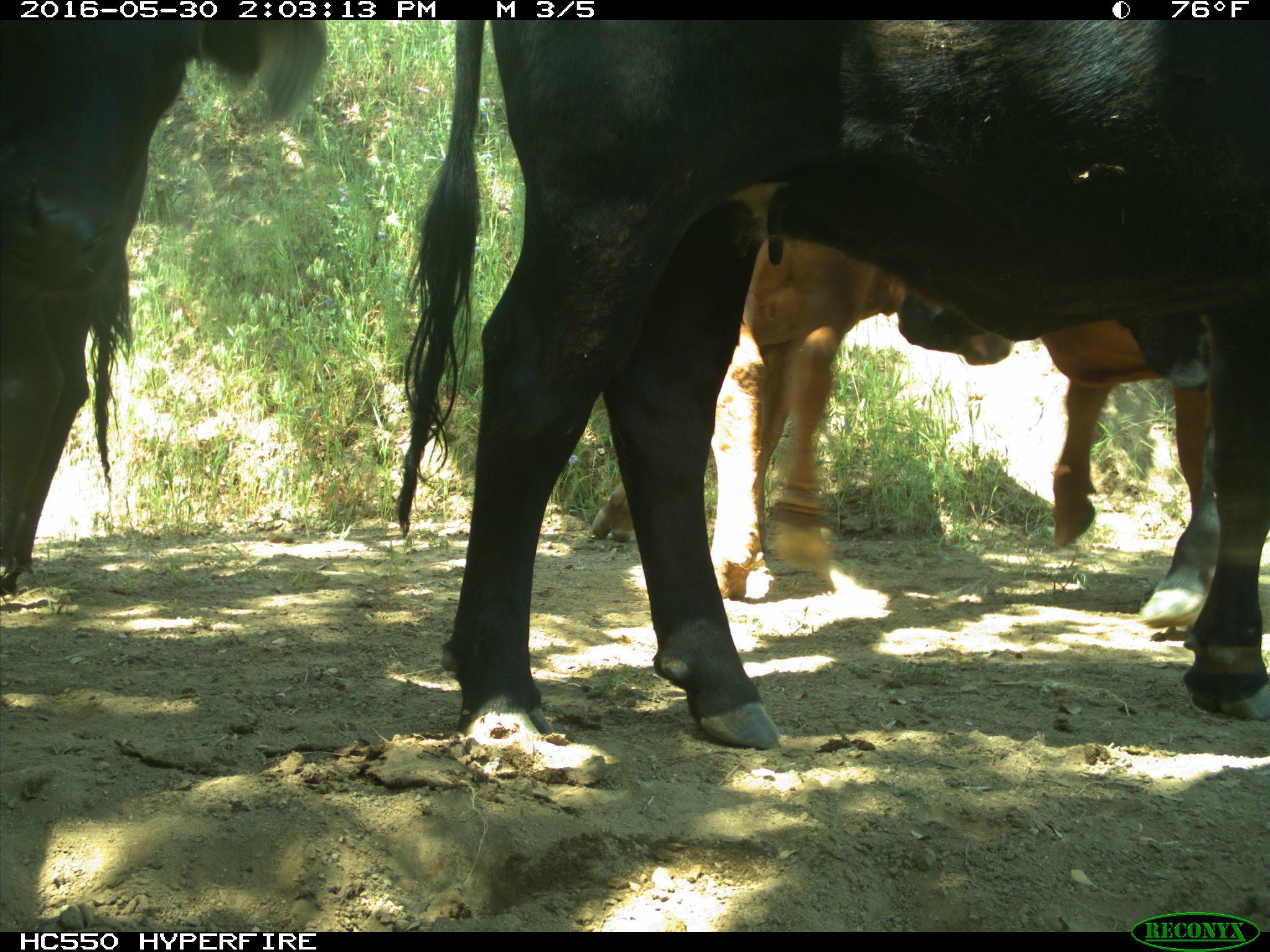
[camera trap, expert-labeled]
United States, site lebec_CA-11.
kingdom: Animalia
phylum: Chordata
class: Mammalia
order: Artiodactyla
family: Bovidae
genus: Bos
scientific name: Bos taurus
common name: domestic cow